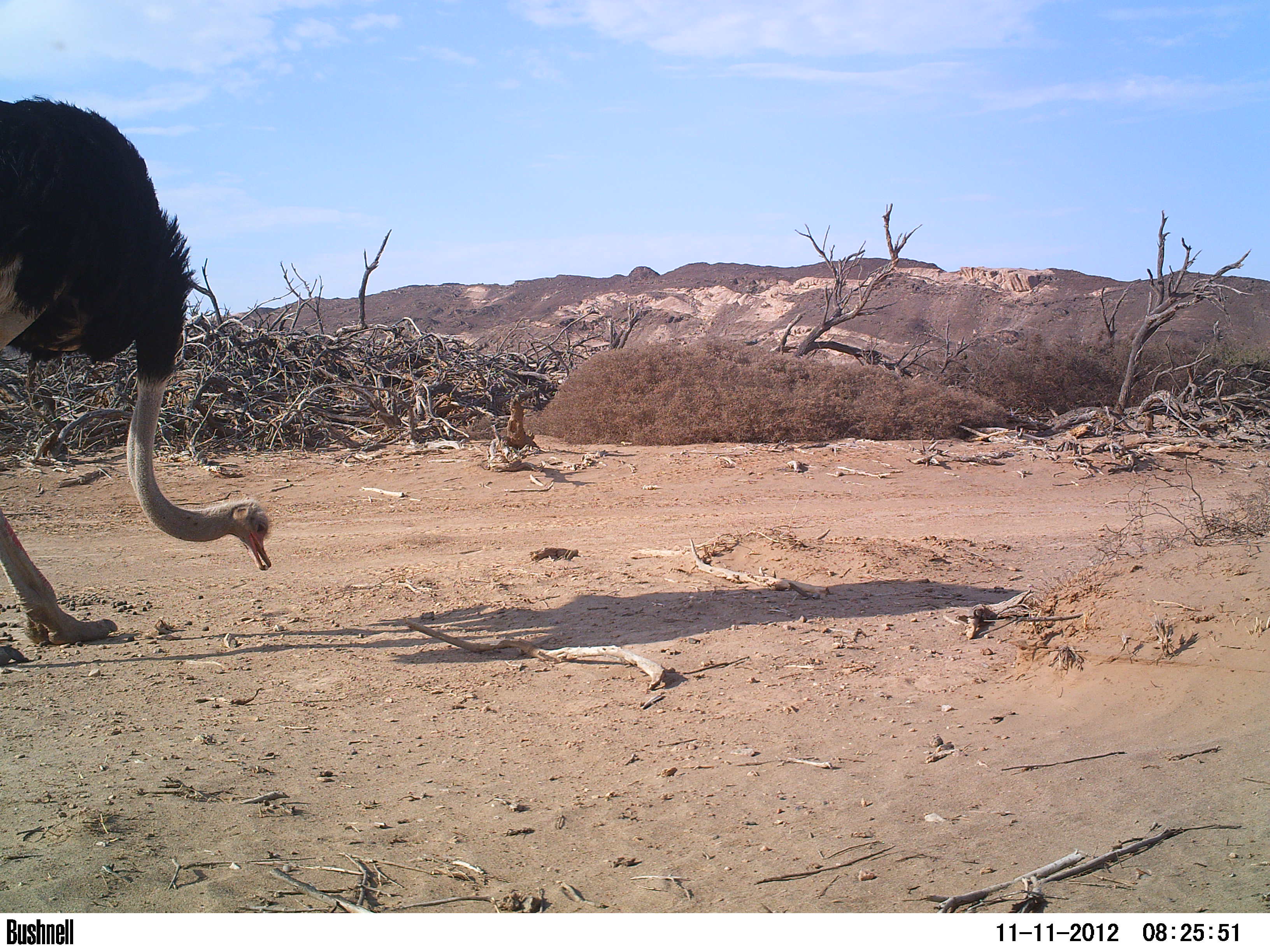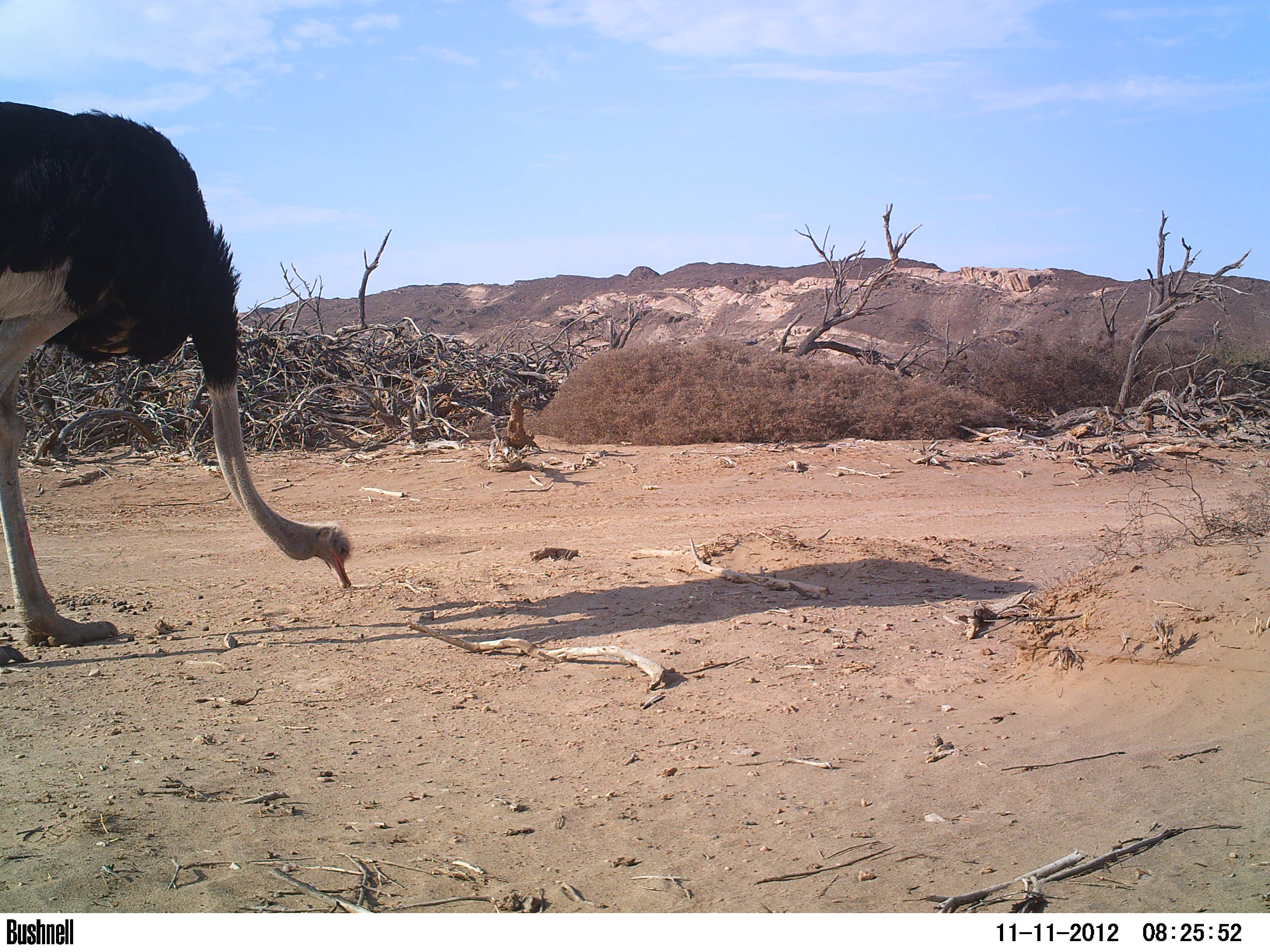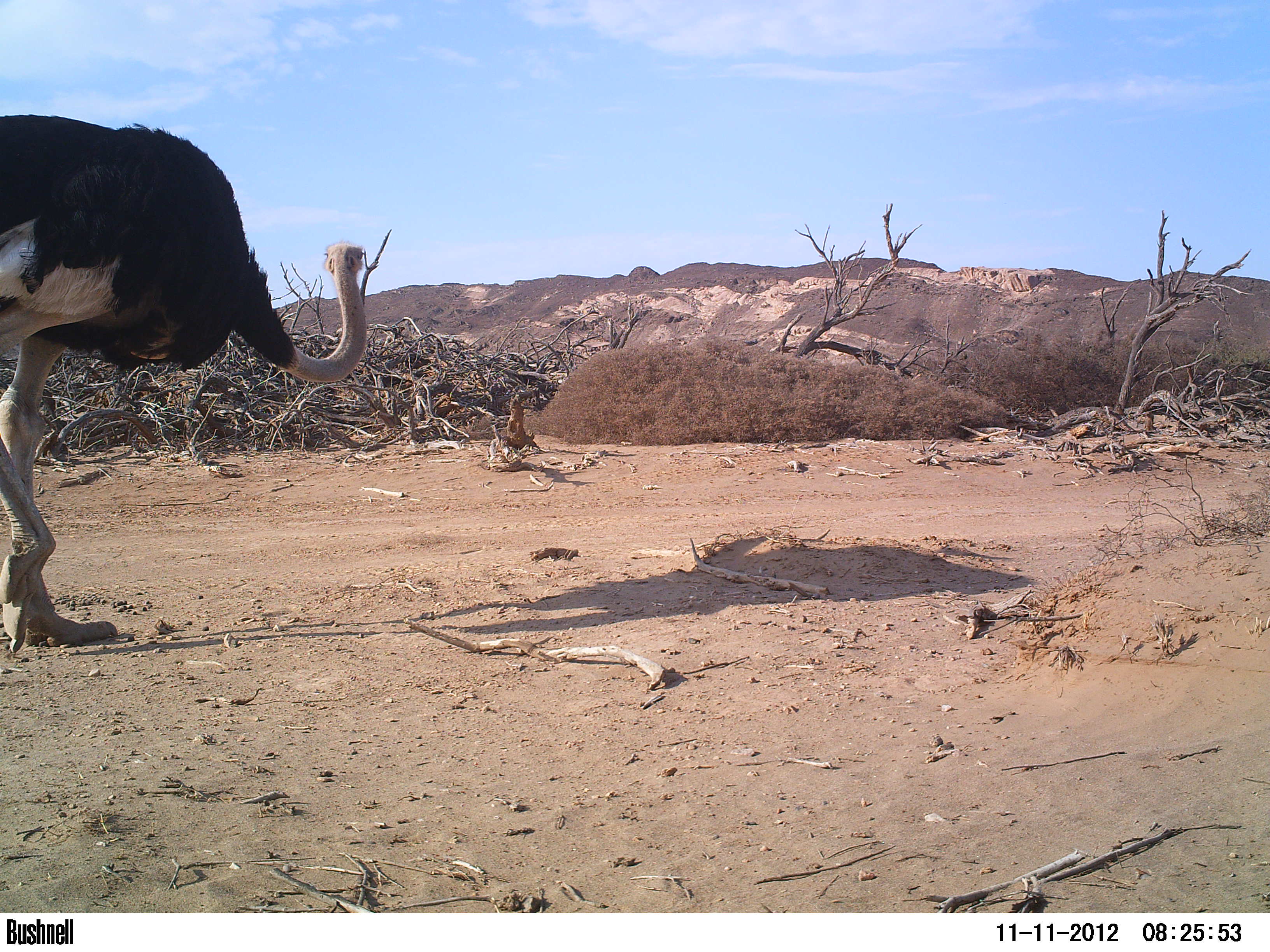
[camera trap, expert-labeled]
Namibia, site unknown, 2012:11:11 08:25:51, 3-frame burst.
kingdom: Animalia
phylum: Chordata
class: Aves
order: Struthioniformes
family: Struthionidae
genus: Struthio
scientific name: Struthio camelus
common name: common ostrich